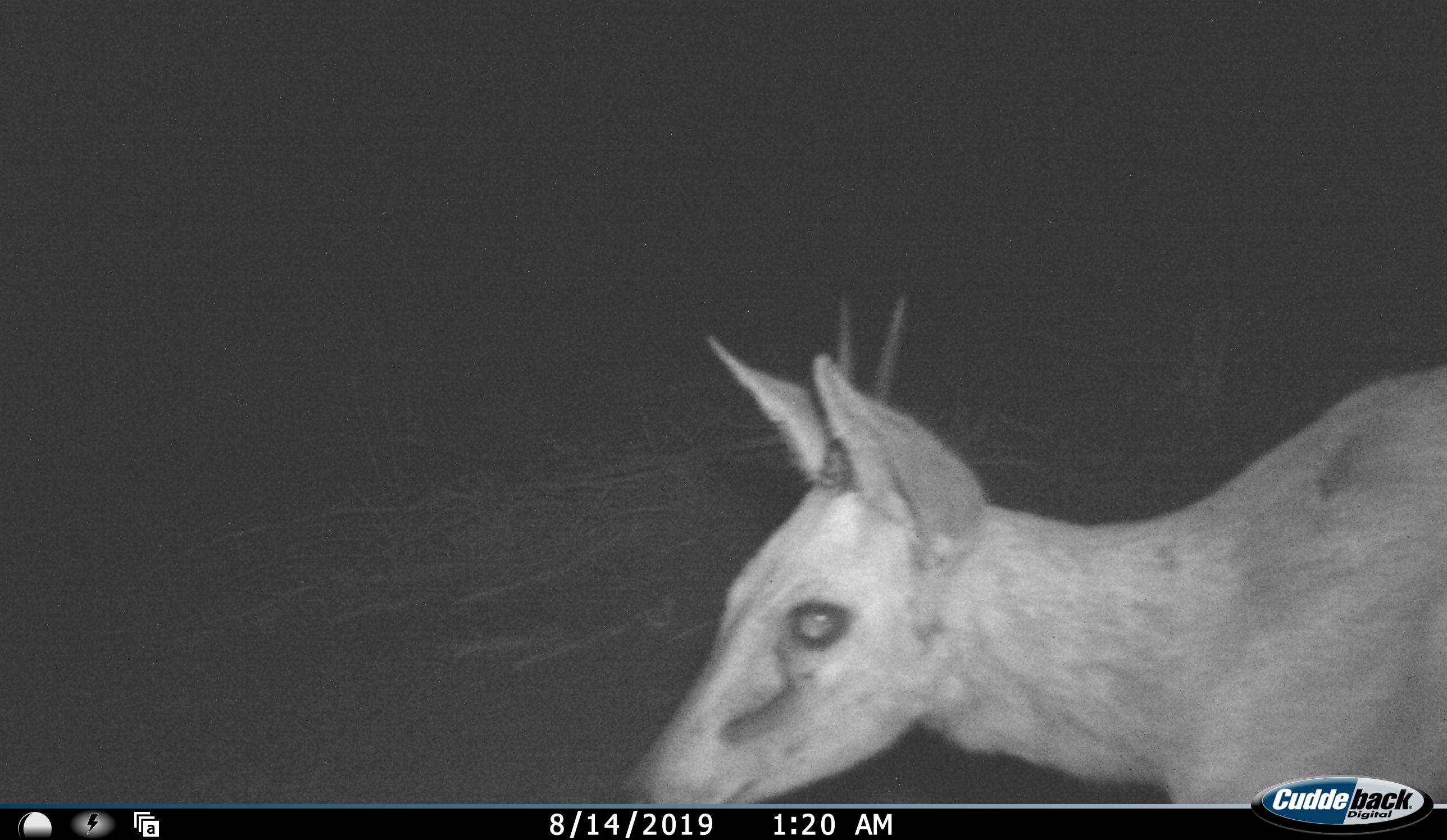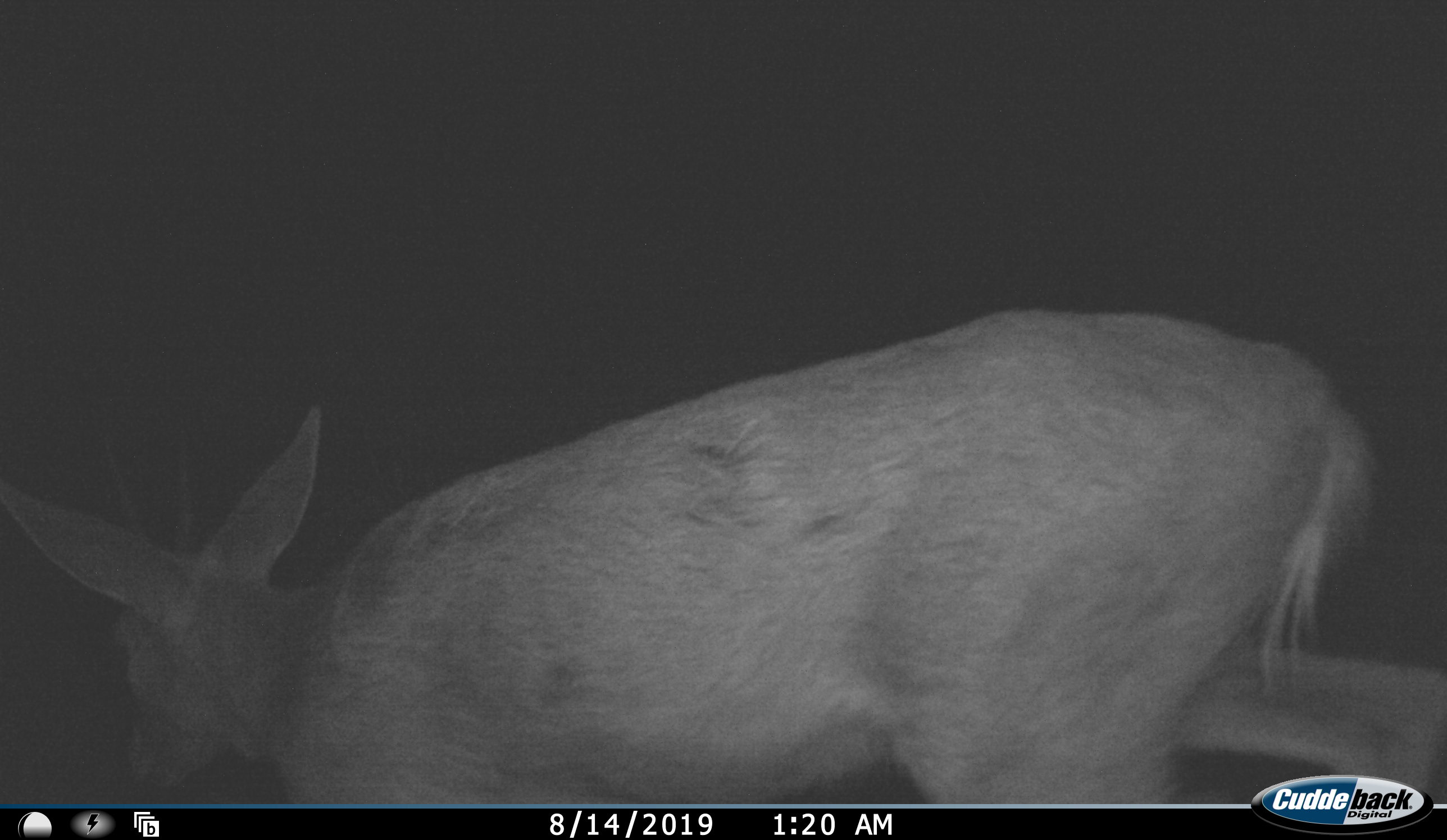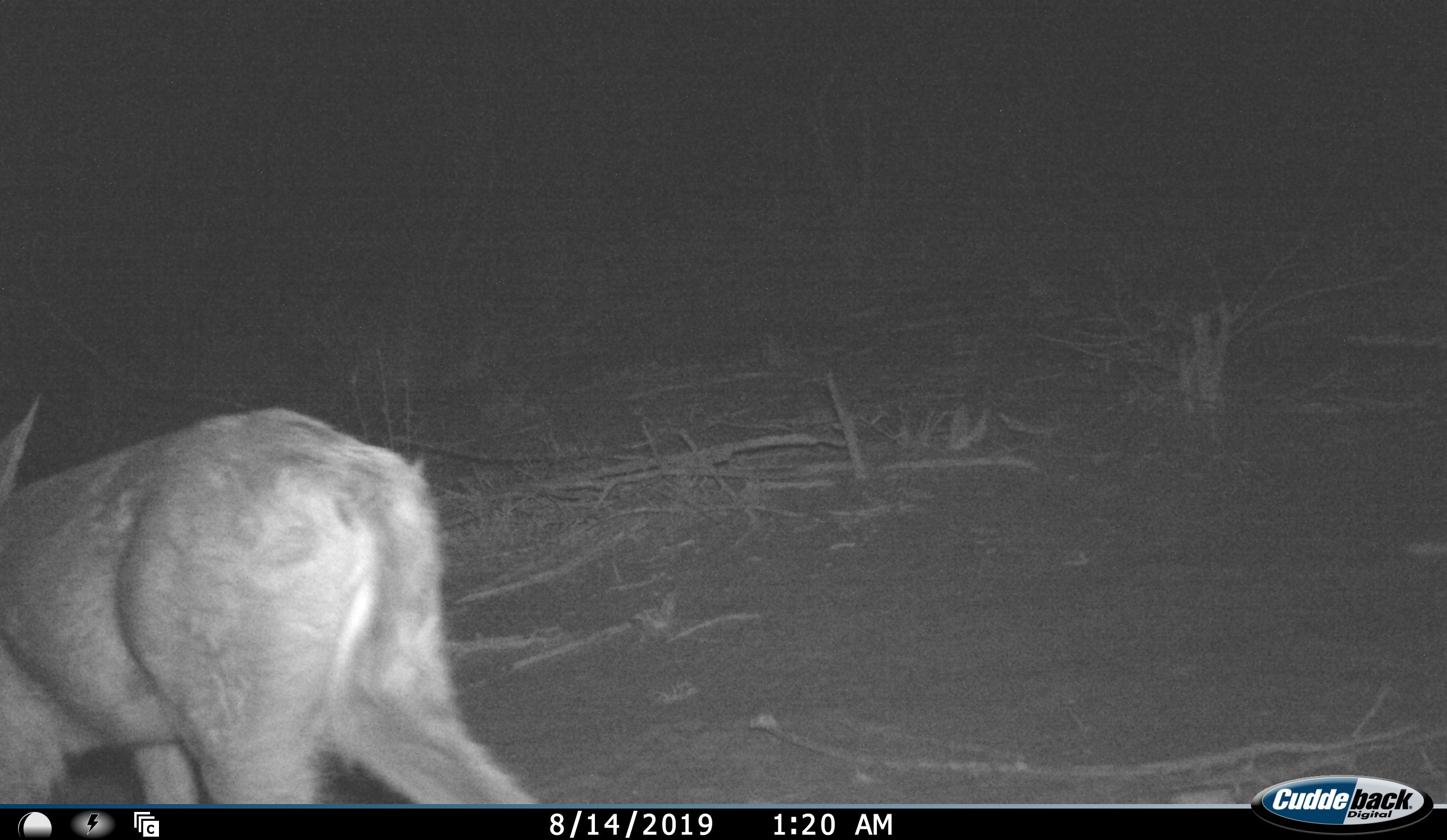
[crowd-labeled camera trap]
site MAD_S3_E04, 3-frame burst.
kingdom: Animalia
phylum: Chordata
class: Mammalia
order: Artiodactyla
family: Bovidae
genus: Sylvicapra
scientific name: Sylvicapra grimmia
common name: common duiker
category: duikercommongrey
Duikercommongrey (common duiker) (Sylvicapra grimmia), count 1. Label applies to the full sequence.